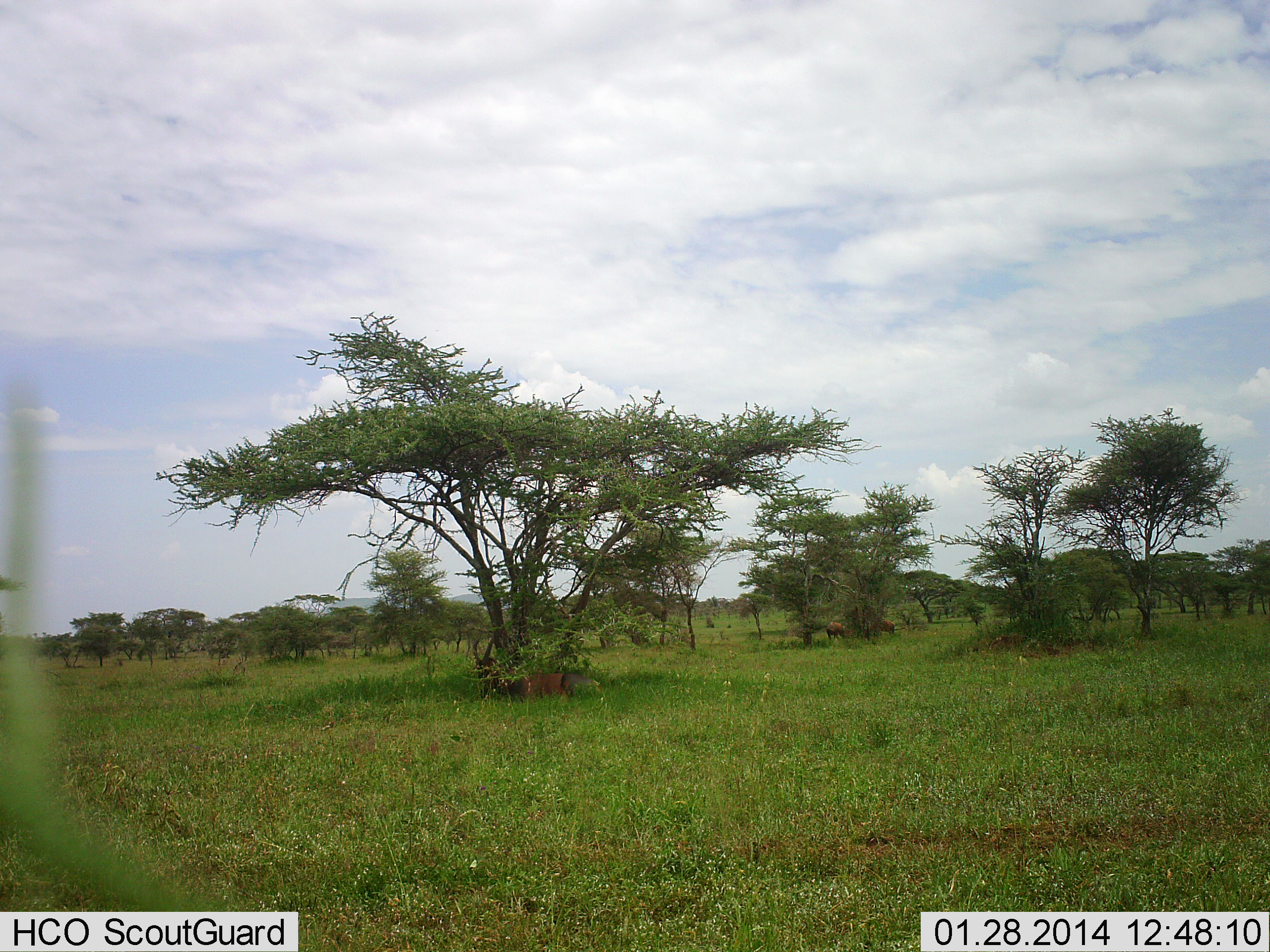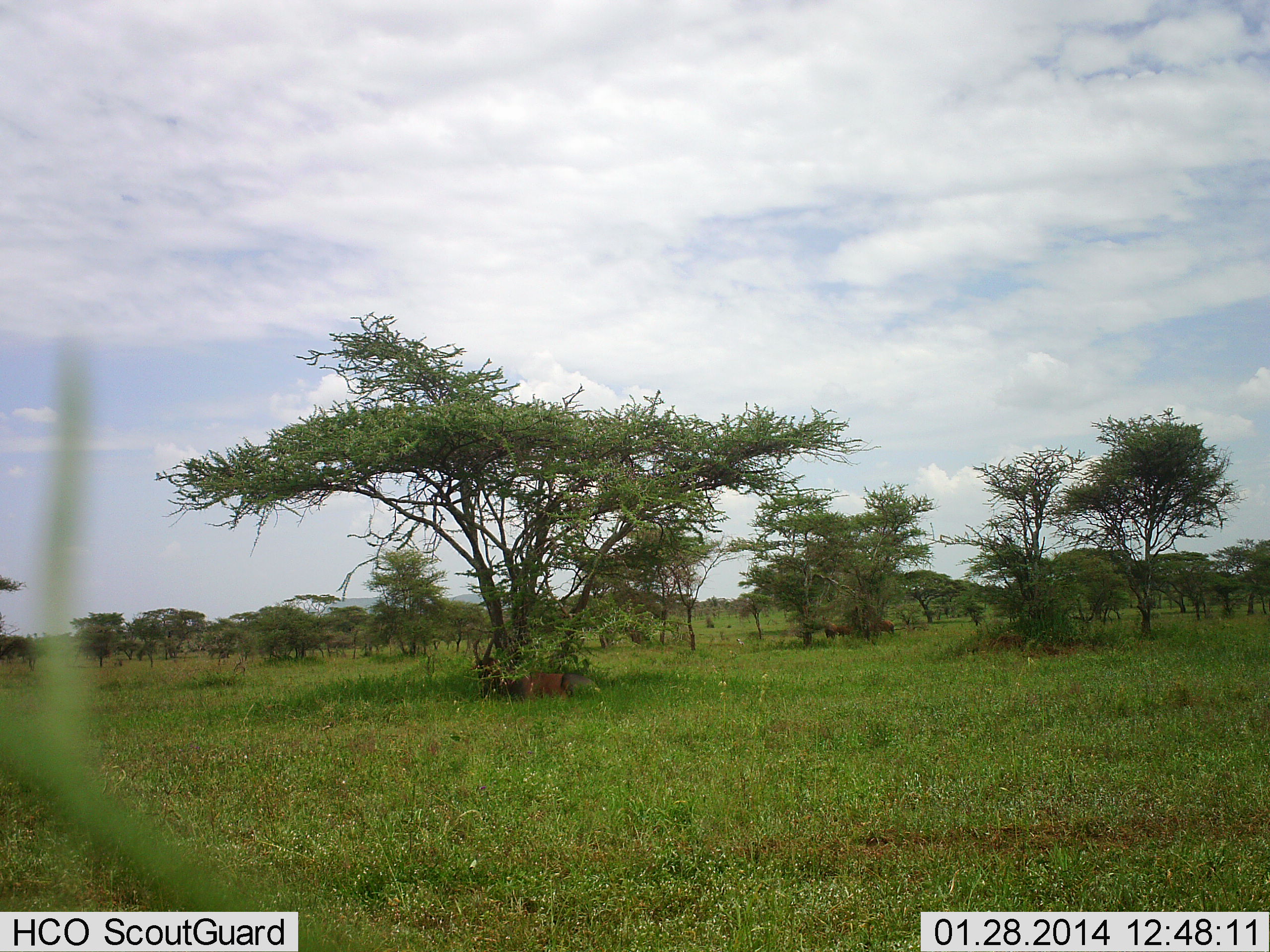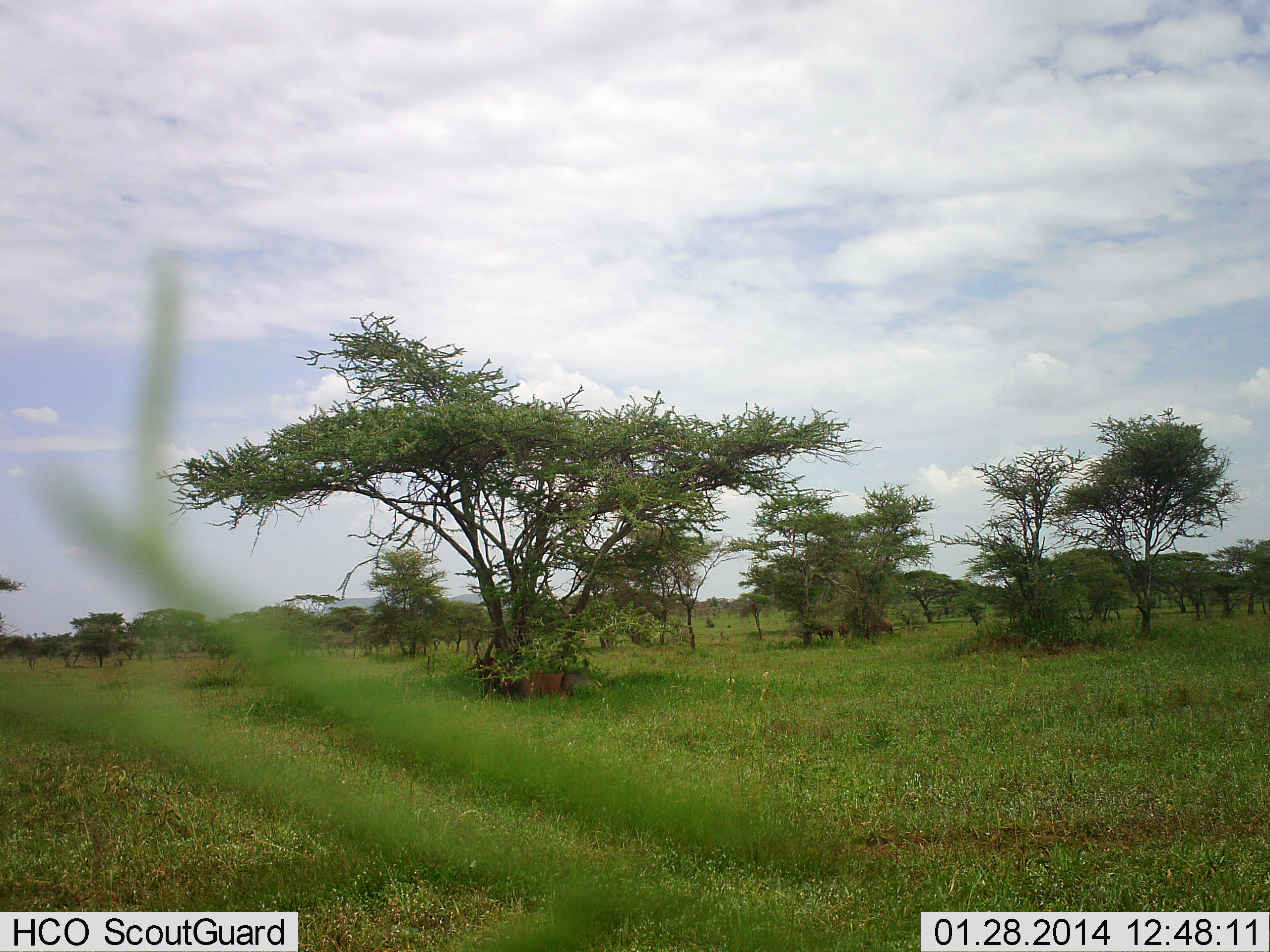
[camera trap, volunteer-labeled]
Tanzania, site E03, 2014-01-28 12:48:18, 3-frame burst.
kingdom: Animalia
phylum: Chordata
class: Mammalia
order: Artiodactyla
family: Bovidae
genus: Damaliscus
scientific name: Damaliscus lunatus jimela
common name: topi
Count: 3.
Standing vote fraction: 29%.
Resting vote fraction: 100%.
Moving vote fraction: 14%.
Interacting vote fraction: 0%.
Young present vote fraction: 0%.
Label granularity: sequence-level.